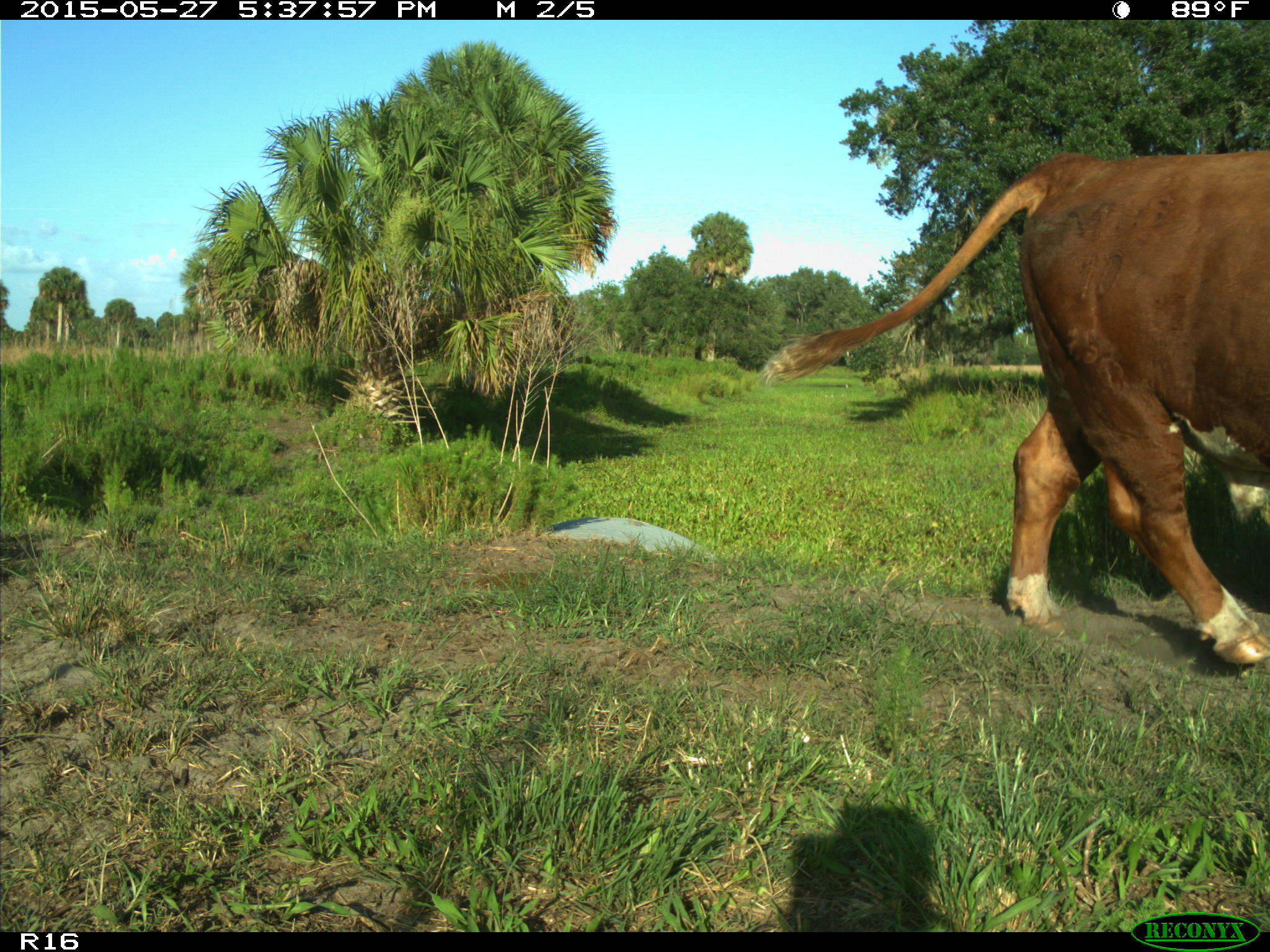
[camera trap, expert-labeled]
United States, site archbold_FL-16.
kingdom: Animalia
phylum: Chordata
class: Mammalia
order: Artiodactyla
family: Bovidae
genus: Bos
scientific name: Bos taurus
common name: domestic cow